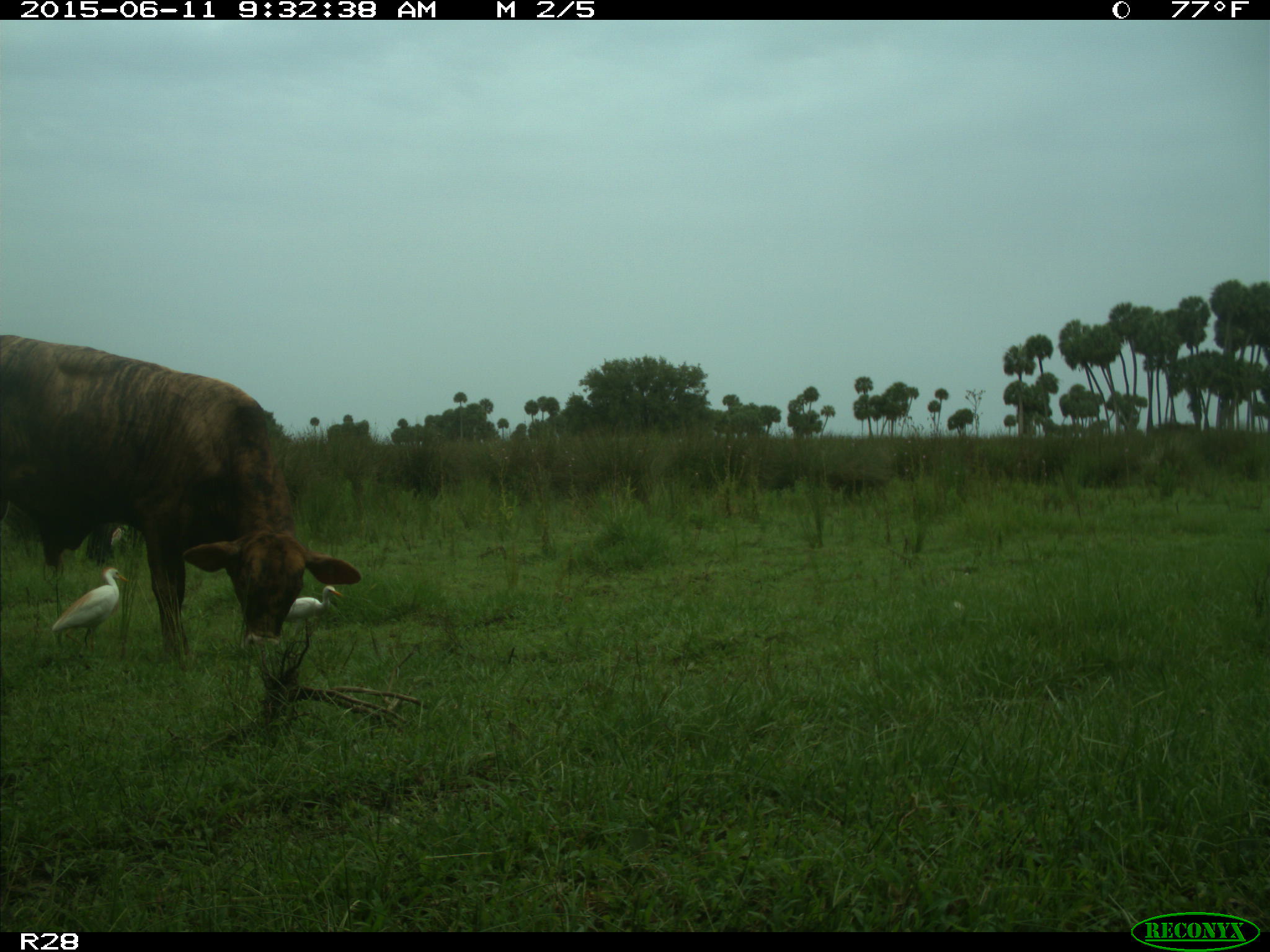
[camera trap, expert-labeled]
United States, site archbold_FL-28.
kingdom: Animalia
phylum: Chordata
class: Mammalia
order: Artiodactyla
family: Bovidae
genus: Bos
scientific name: Bos taurus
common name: domestic cow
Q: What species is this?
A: Bos taurus (domestic cow).